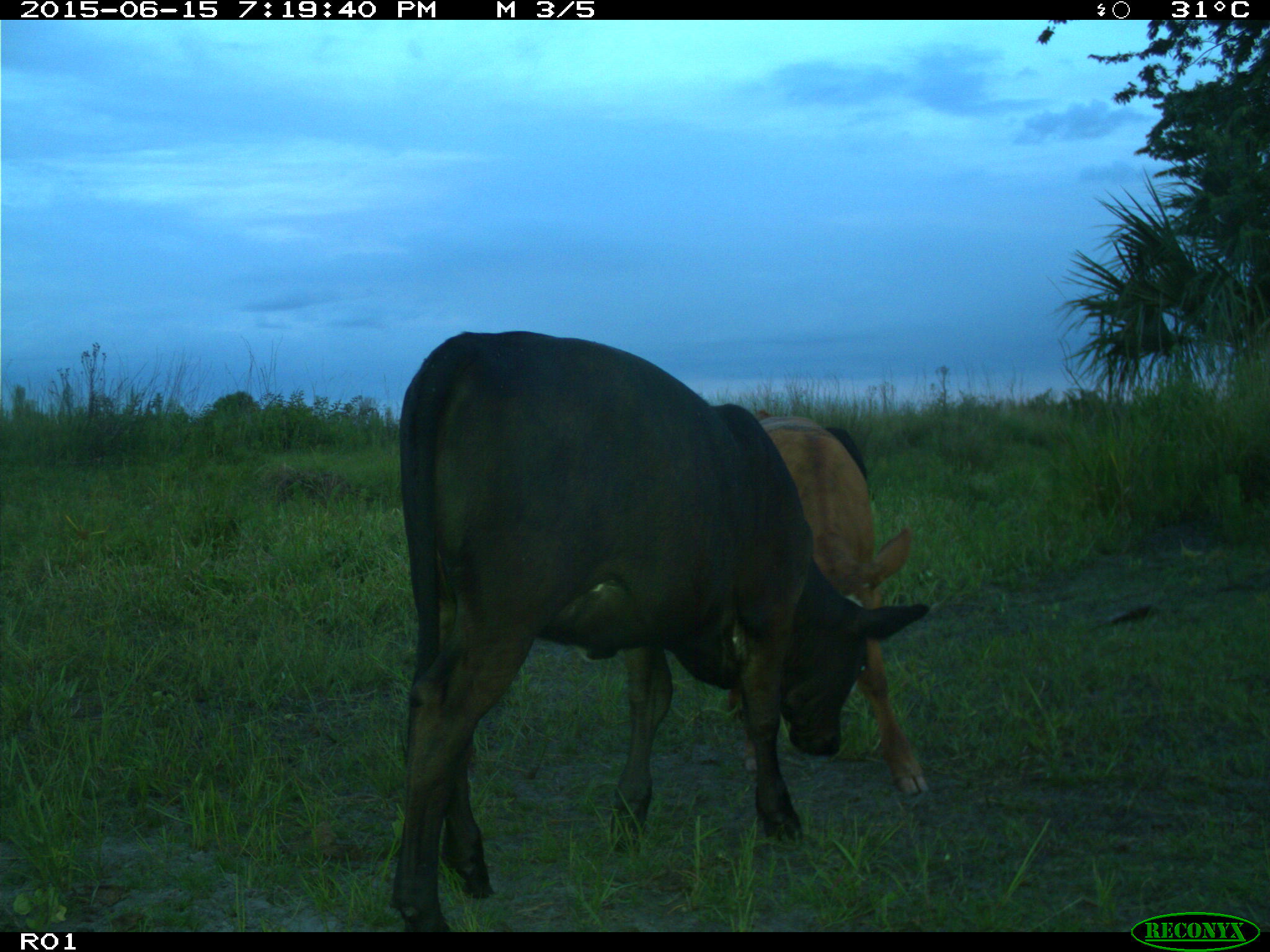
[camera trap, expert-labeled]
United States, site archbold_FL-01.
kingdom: Animalia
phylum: Chordata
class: Mammalia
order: Artiodactyla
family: Bovidae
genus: Bos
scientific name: Bos taurus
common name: domestic cow